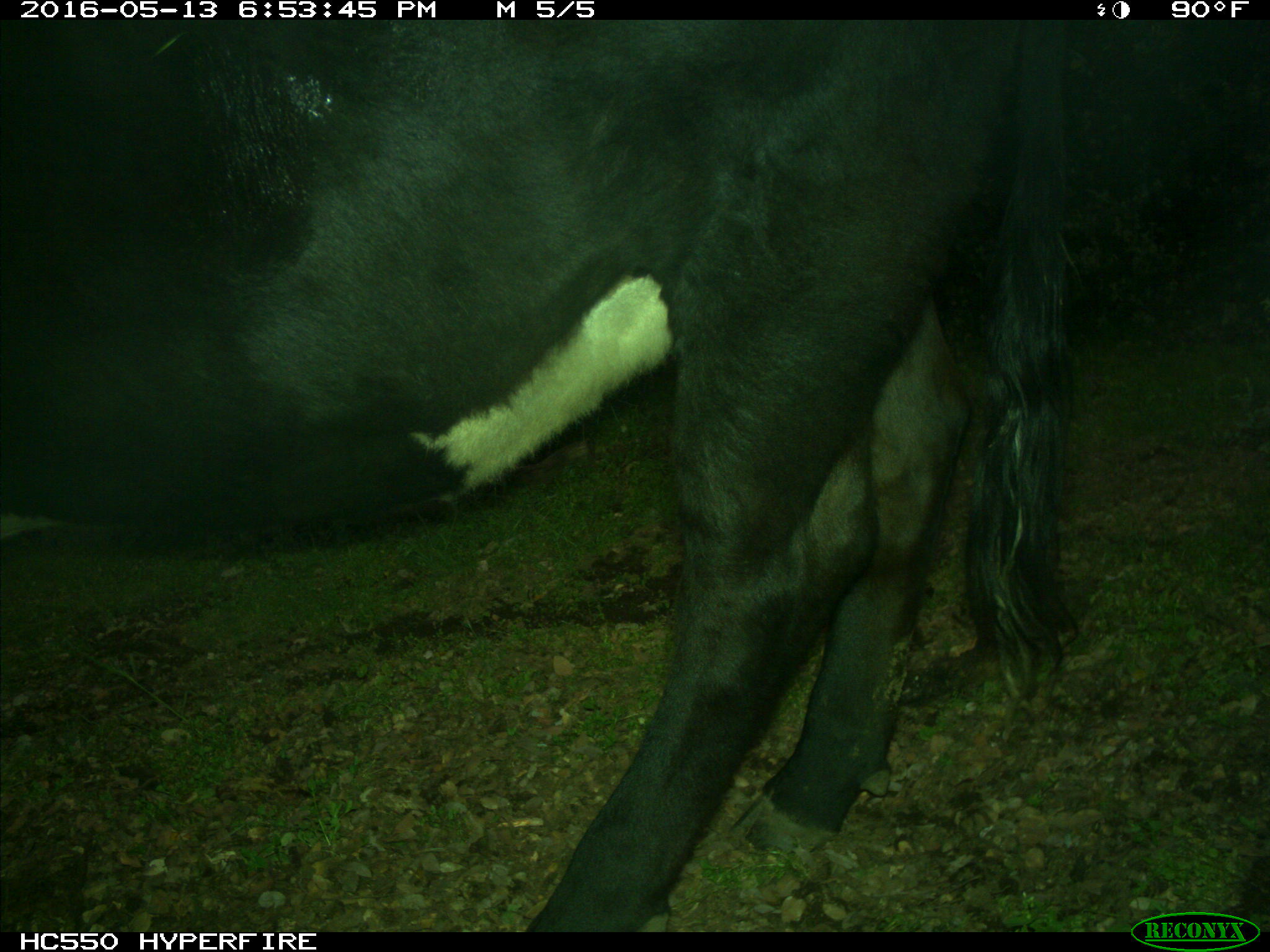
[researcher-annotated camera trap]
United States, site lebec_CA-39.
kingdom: Animalia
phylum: Chordata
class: Mammalia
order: Artiodactyla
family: Bovidae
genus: Bos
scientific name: Bos taurus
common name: domestic cow